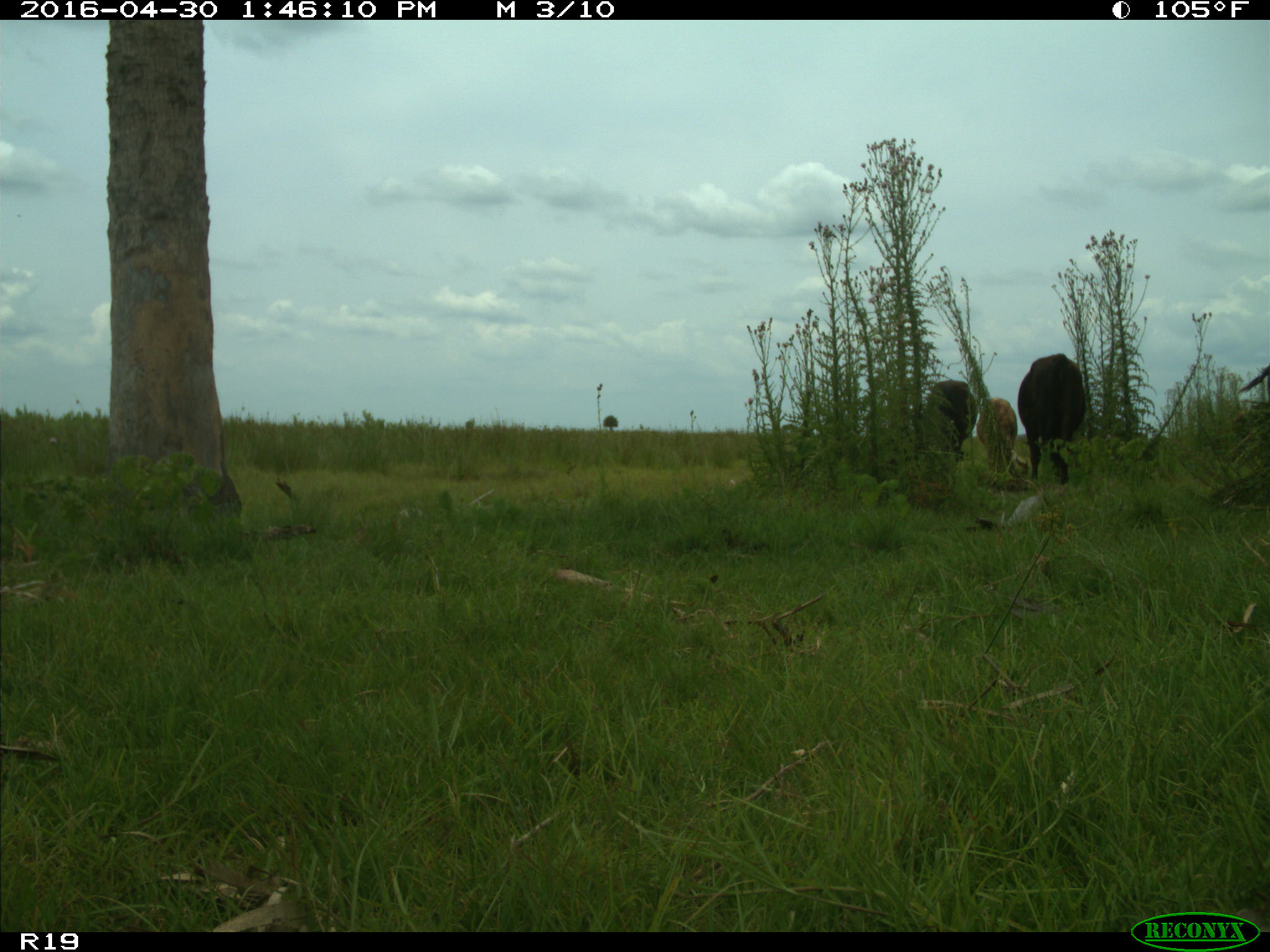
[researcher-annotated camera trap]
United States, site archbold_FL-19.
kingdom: Animalia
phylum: Chordata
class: Mammalia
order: Artiodactyla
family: Bovidae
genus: Bos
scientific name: Bos taurus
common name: domestic cow